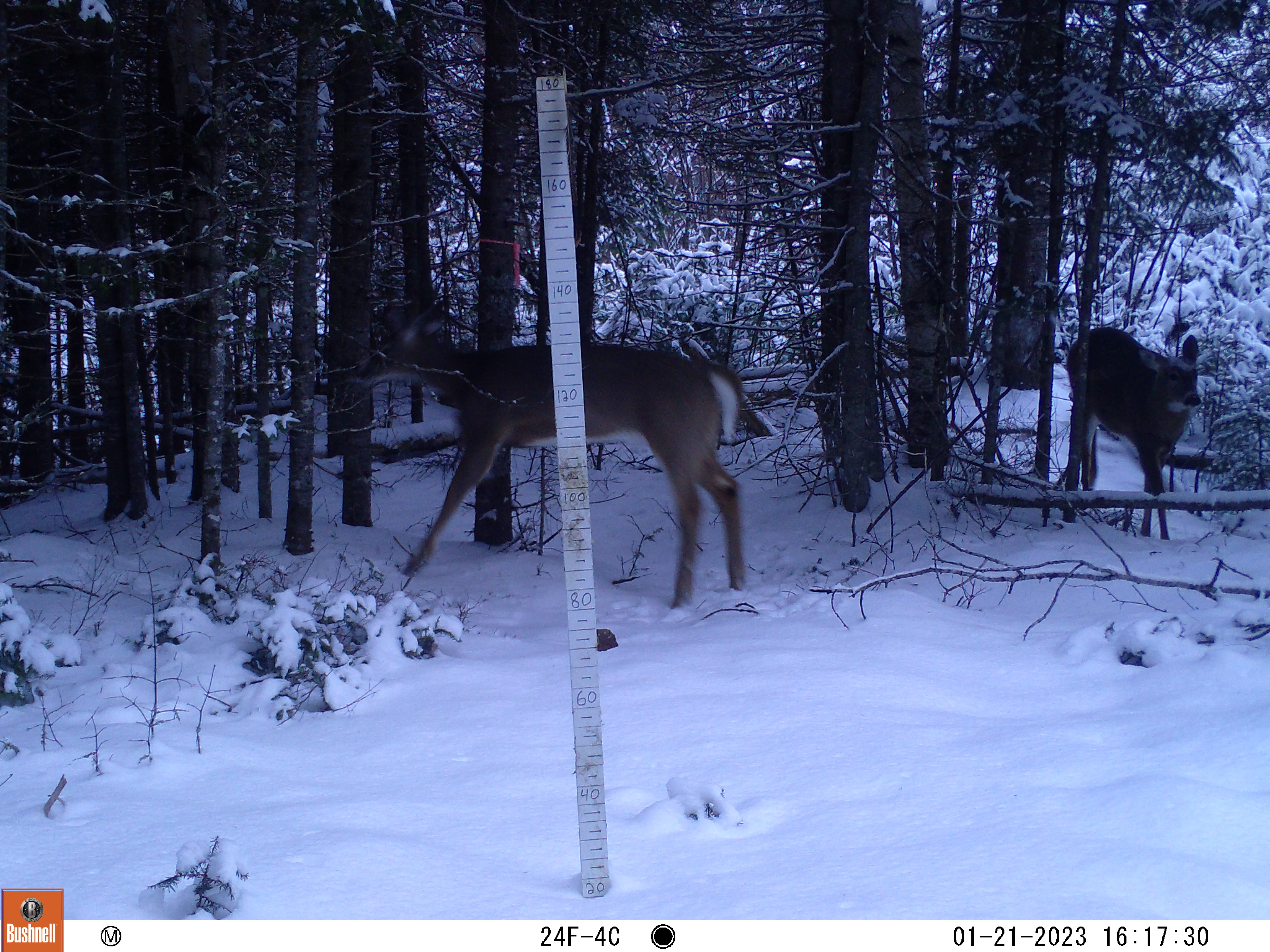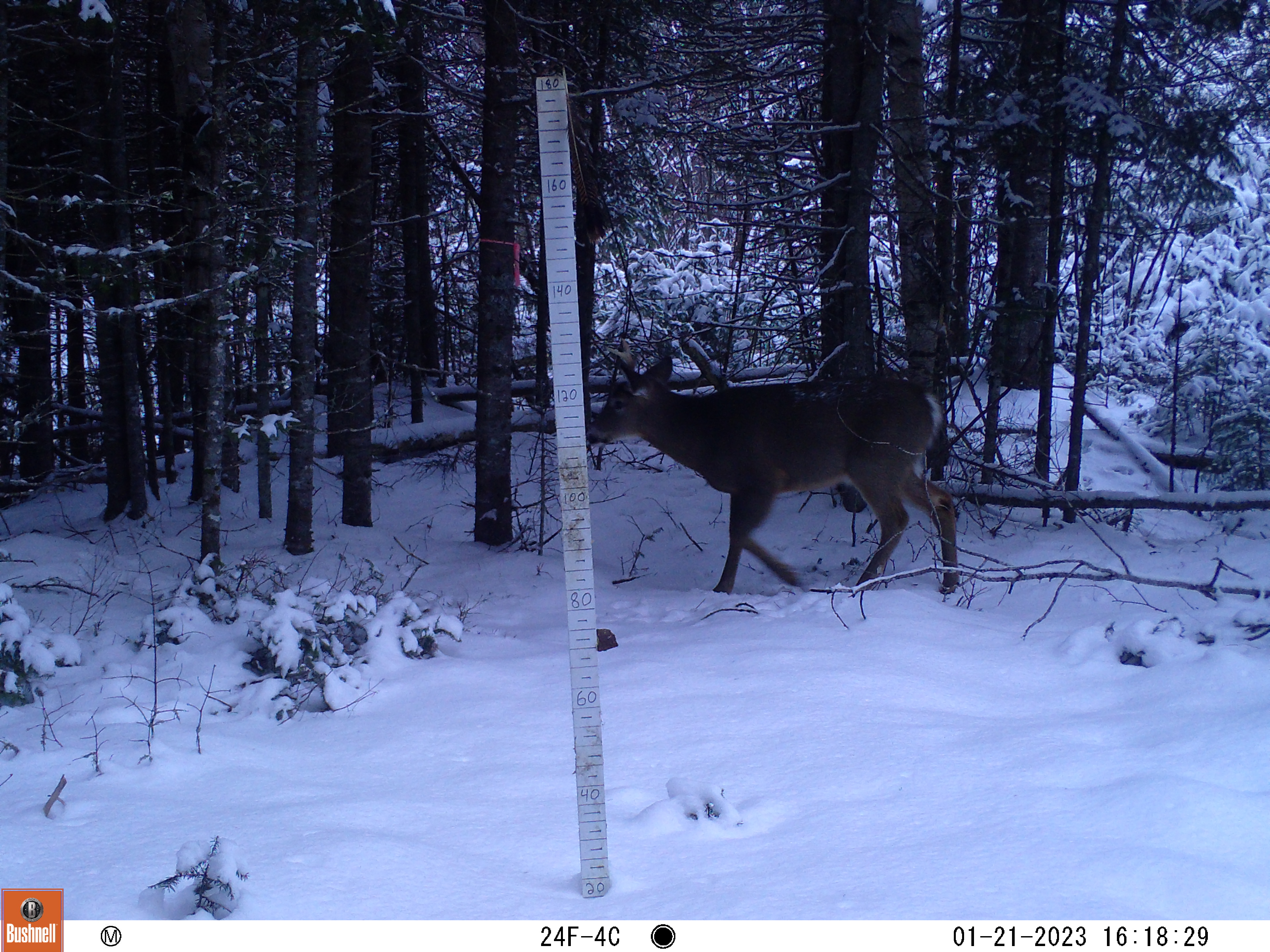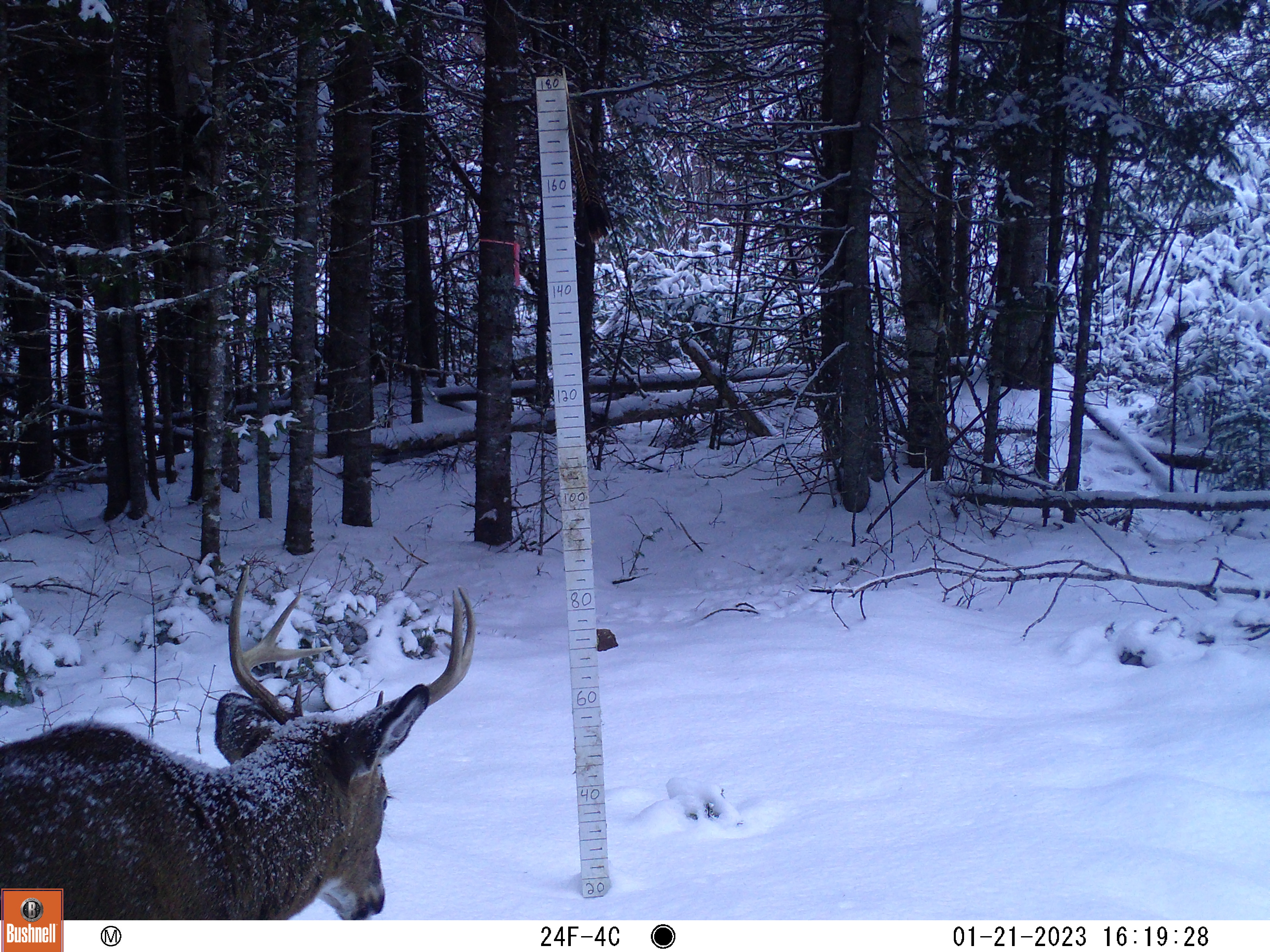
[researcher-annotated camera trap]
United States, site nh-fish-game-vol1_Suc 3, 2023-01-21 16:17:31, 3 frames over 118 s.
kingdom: Animalia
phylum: Chordata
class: Mammalia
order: Artiodactyla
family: Cervidae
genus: Odocoileus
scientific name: Odocoileus virginianus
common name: white-tailed deer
White-tailed deer (Odocoileus virginianus).